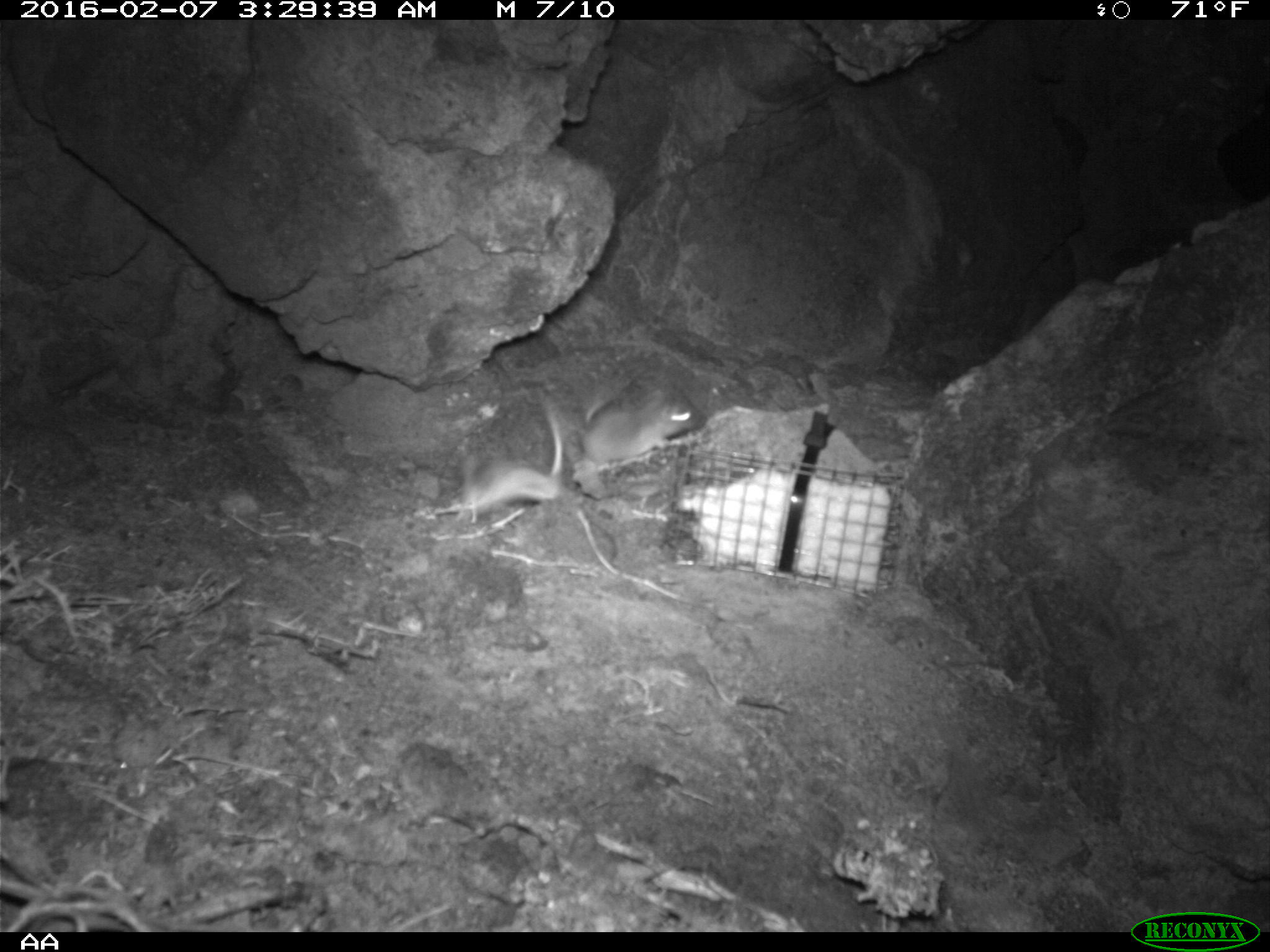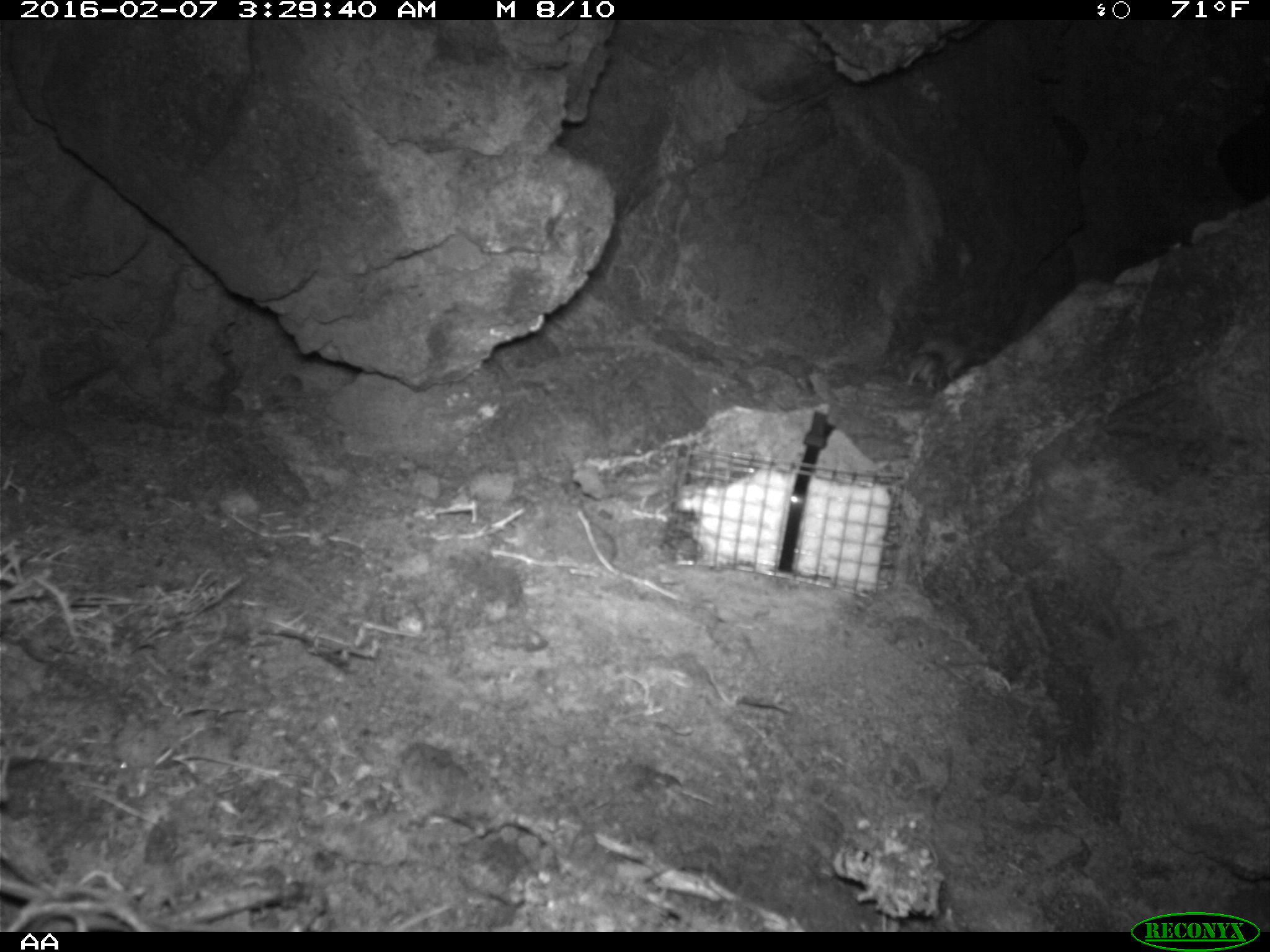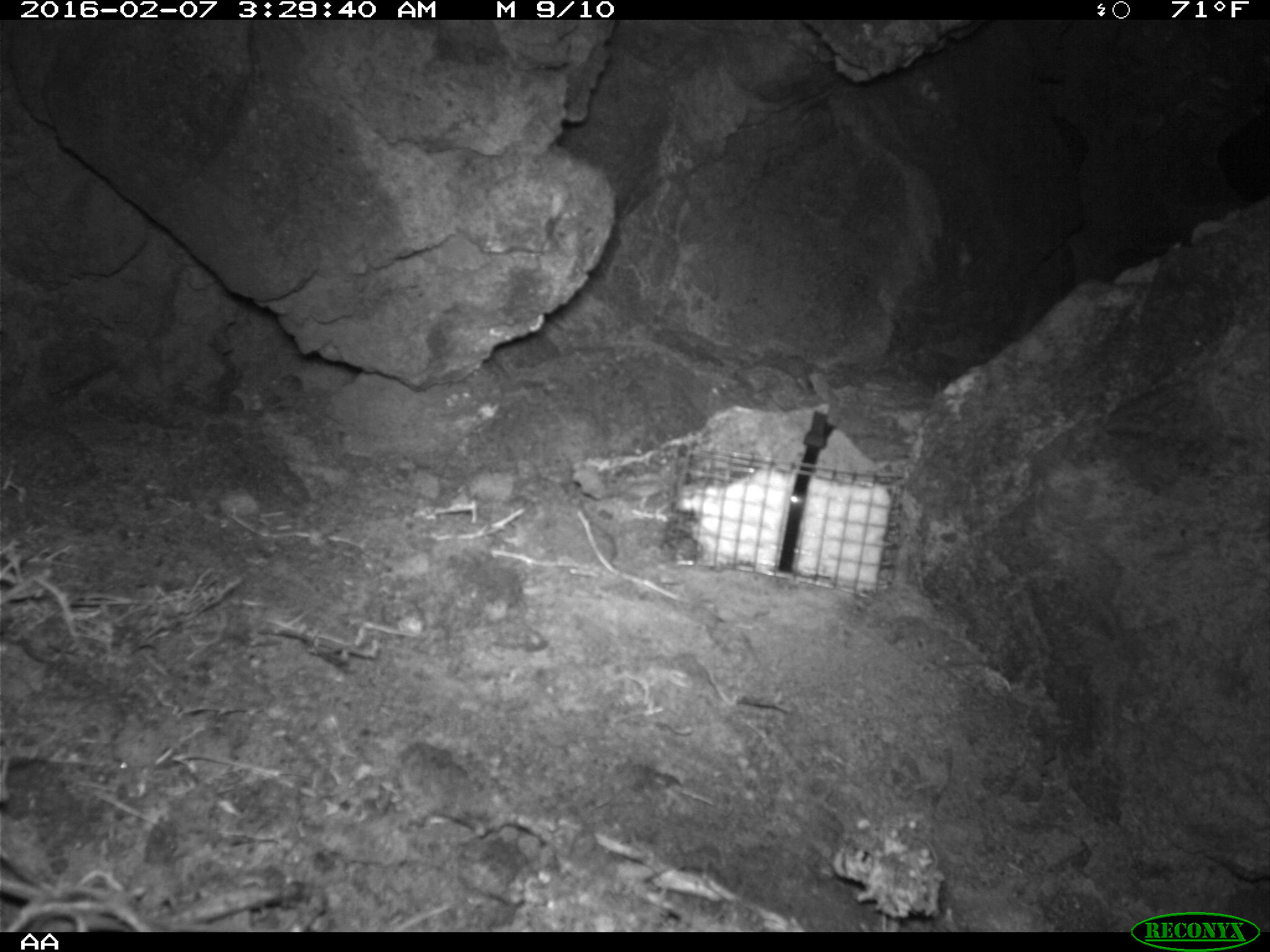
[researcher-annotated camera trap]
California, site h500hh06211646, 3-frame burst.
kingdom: Animalia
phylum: Chordata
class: Mammalia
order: Rodentia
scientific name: Rodentia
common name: rodent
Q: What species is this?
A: Rodent (Rodentia).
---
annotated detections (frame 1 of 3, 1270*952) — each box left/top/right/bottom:
rodent: 433/390/569/515; 570/364/708/463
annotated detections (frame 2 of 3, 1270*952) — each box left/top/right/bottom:
rodent: 906/350/954/390